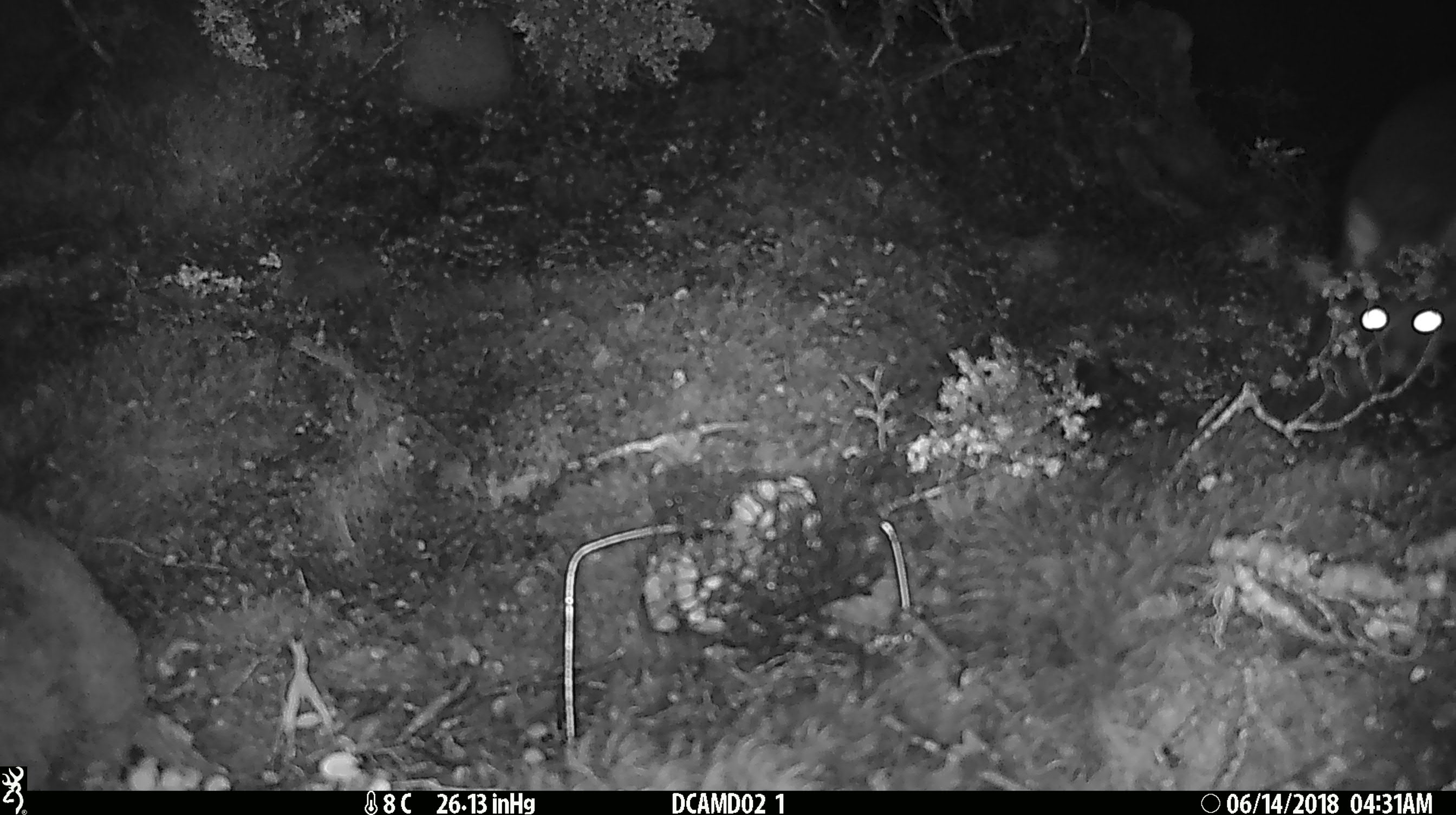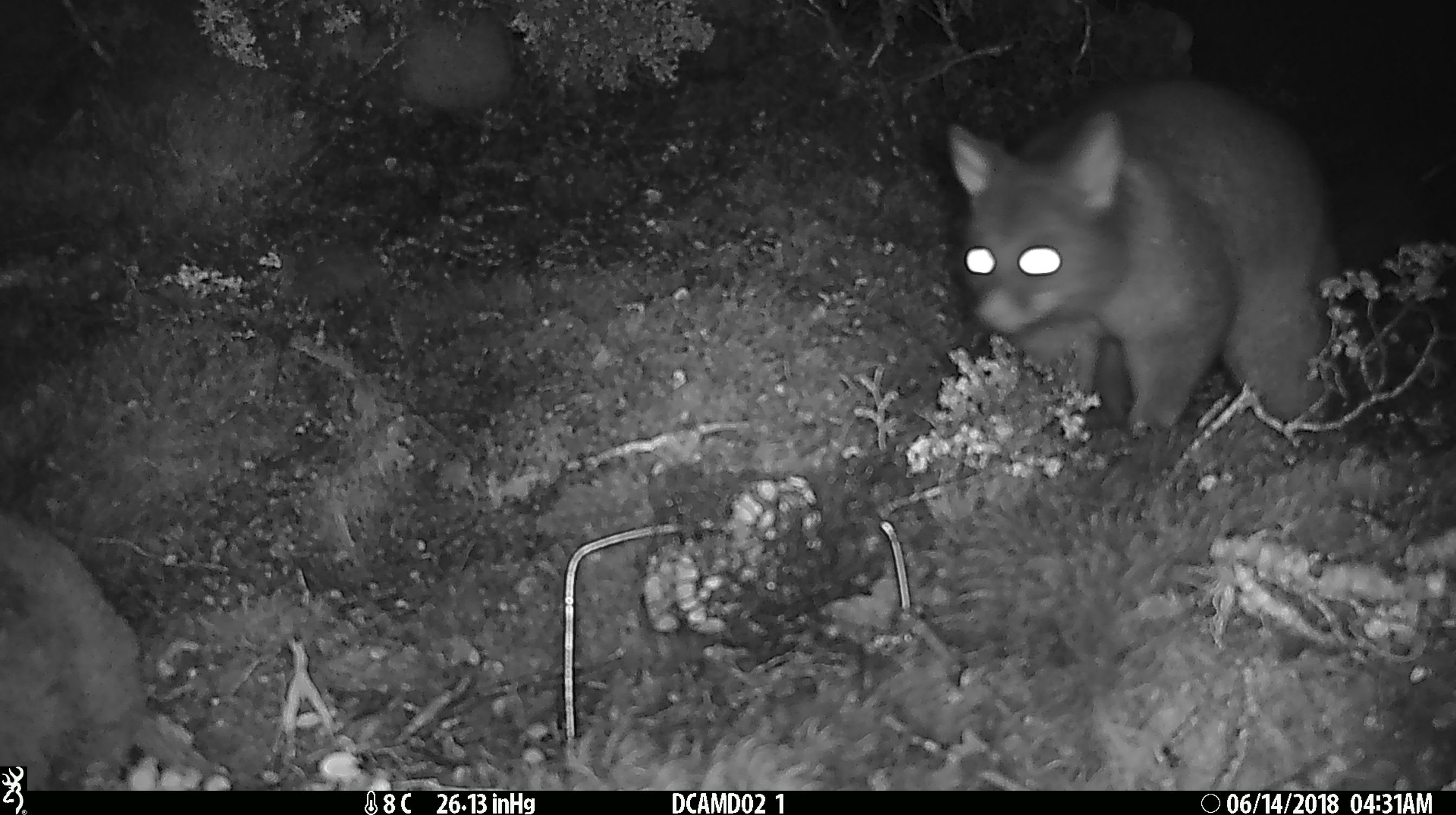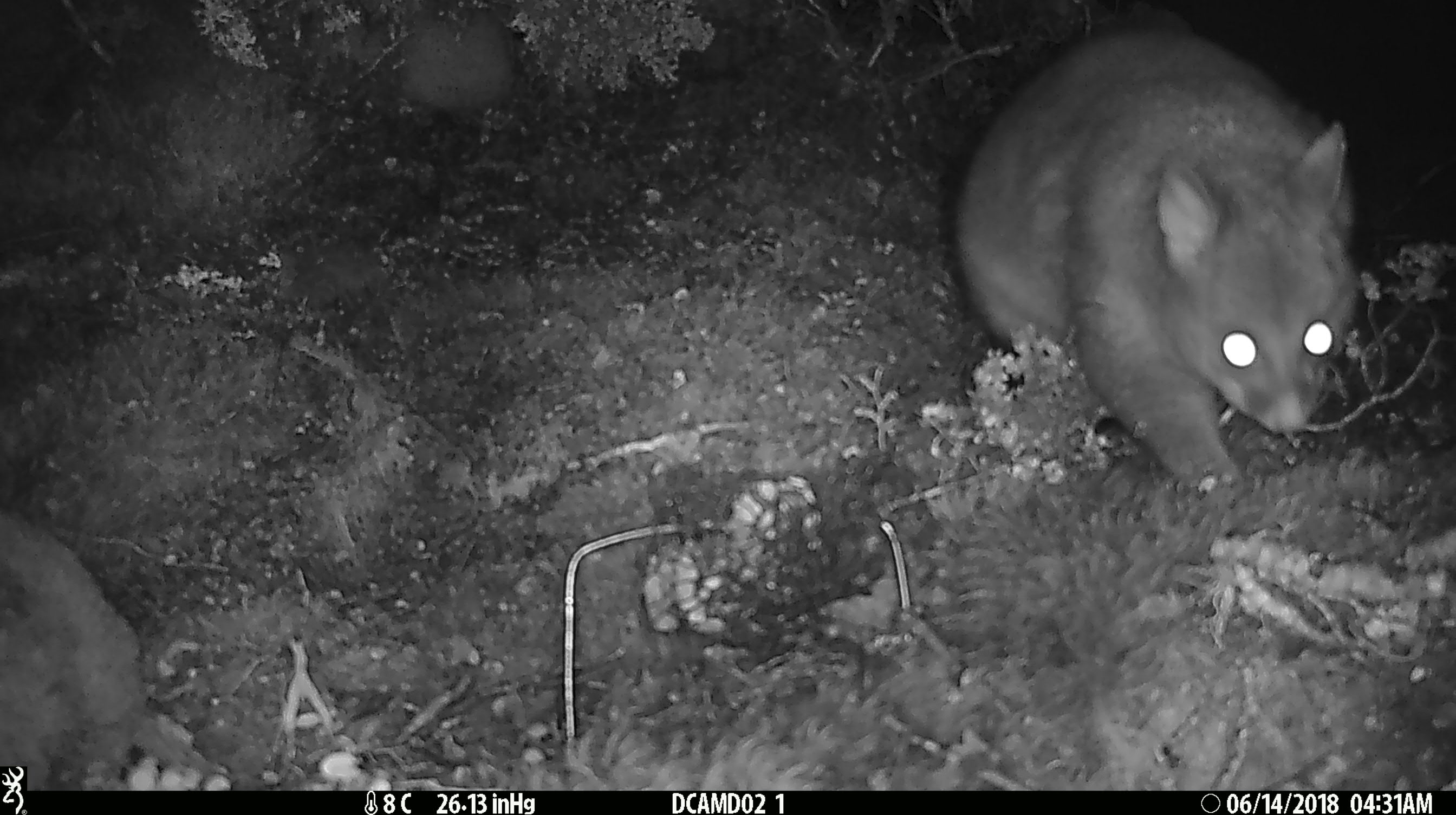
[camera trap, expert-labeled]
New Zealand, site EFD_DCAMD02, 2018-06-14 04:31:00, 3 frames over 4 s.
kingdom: Animalia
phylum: Chordata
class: Mammalia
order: Diprotodontia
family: Phalangeridae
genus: Trichosurus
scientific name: Trichosurus vulpecula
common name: common brushtail possum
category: possum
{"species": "possum (common brushtail possum) (Trichosurus vulpecula)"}